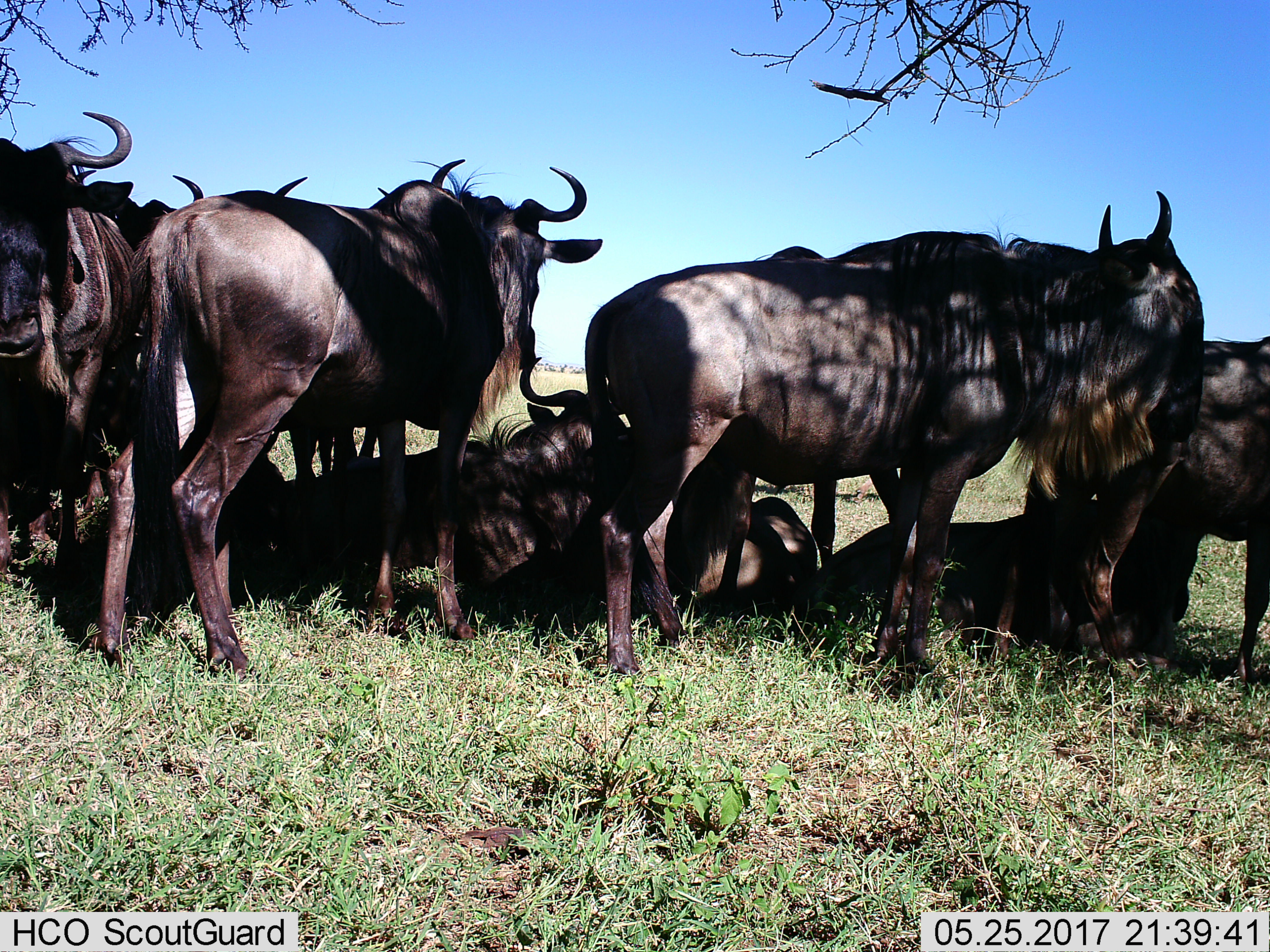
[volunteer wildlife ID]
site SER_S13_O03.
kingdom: Animalia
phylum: Chordata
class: Mammalia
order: Artiodactyla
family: Bovidae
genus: Connochaetes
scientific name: Connochaetes taurinus taurinus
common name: blue wildebeest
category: wildebeestblue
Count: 8.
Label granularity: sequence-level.